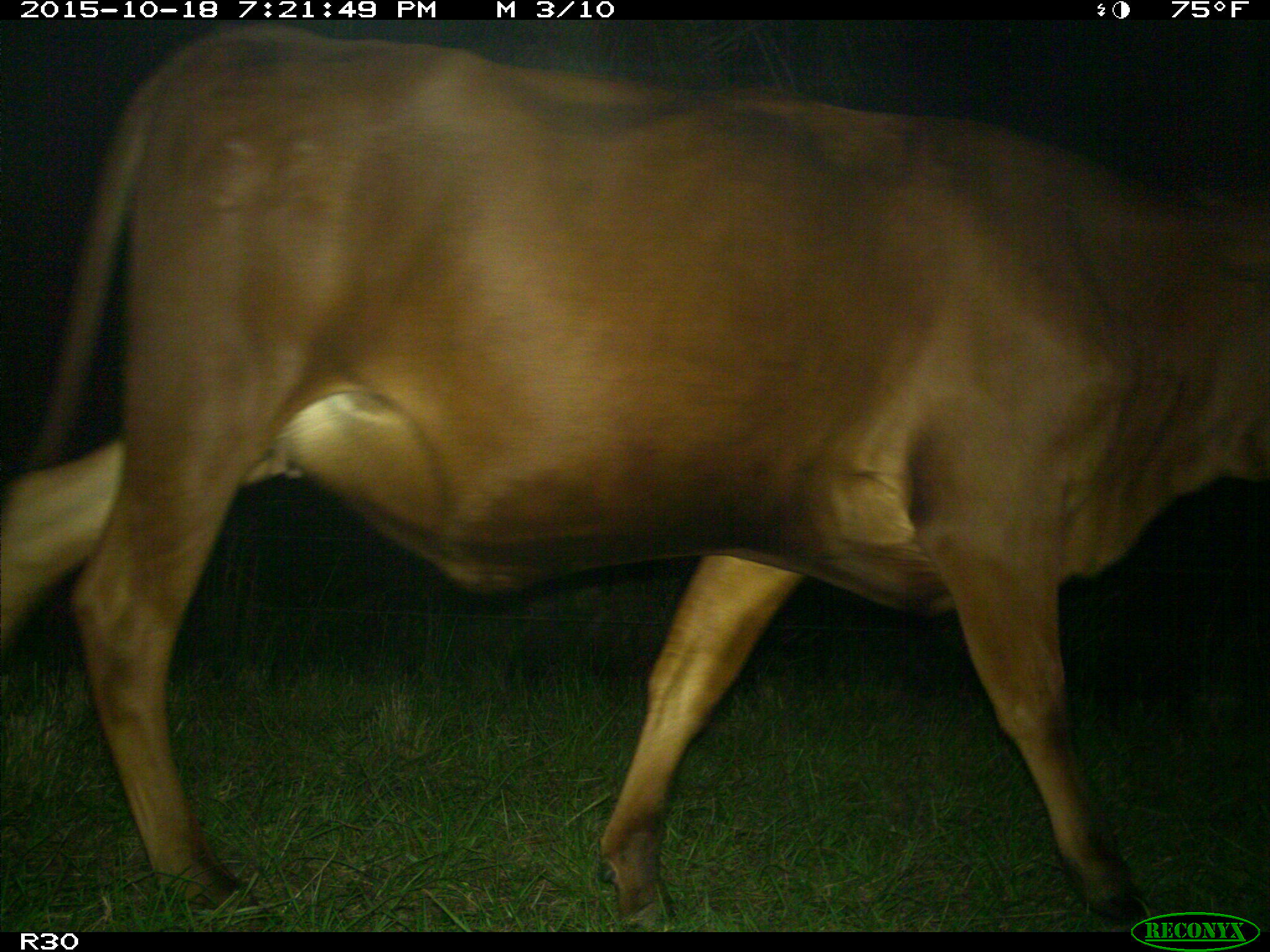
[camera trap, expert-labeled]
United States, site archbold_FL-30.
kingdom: Animalia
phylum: Chordata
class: Mammalia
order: Artiodactyla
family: Bovidae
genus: Bos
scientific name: Bos taurus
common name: domestic cow